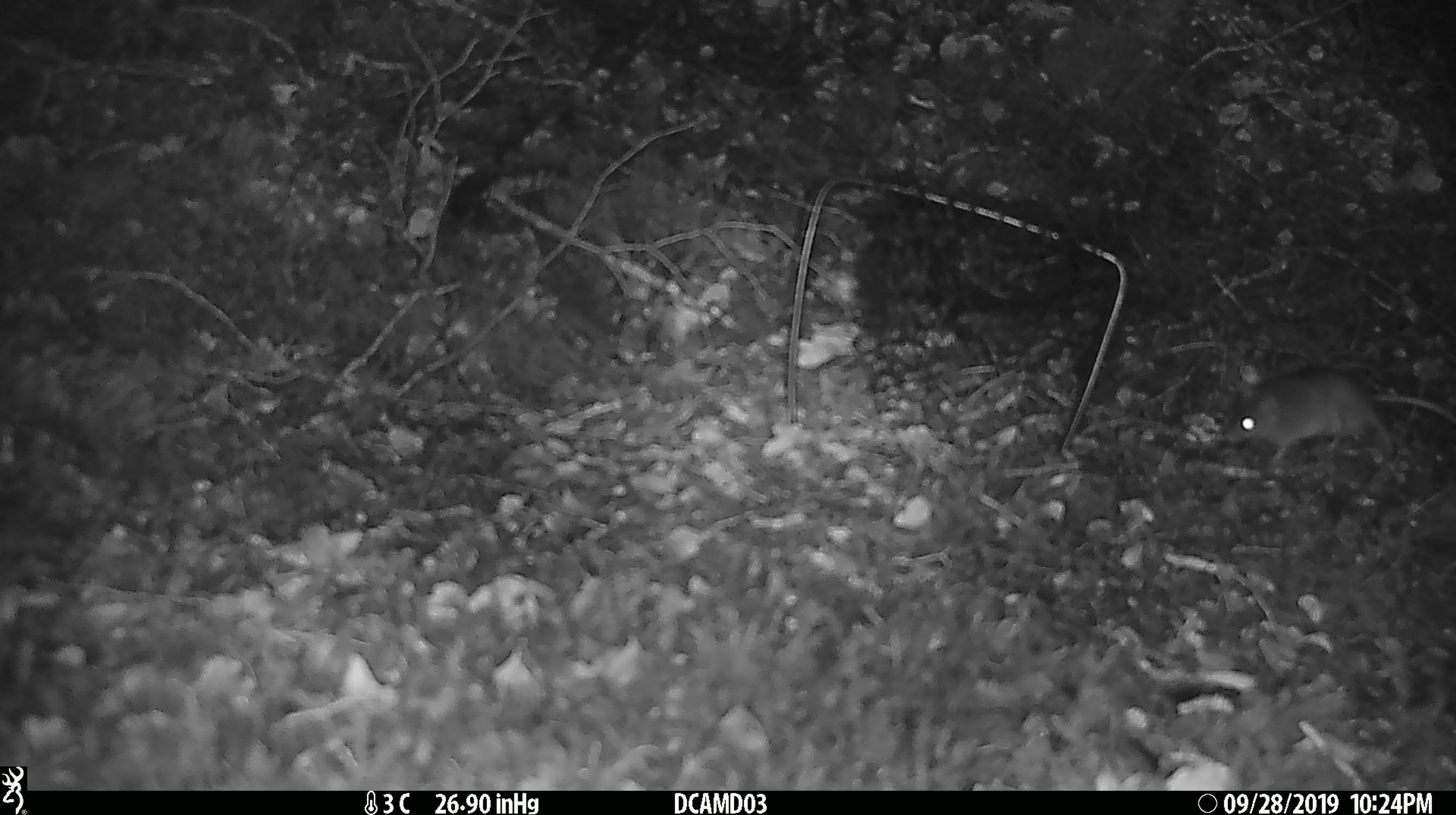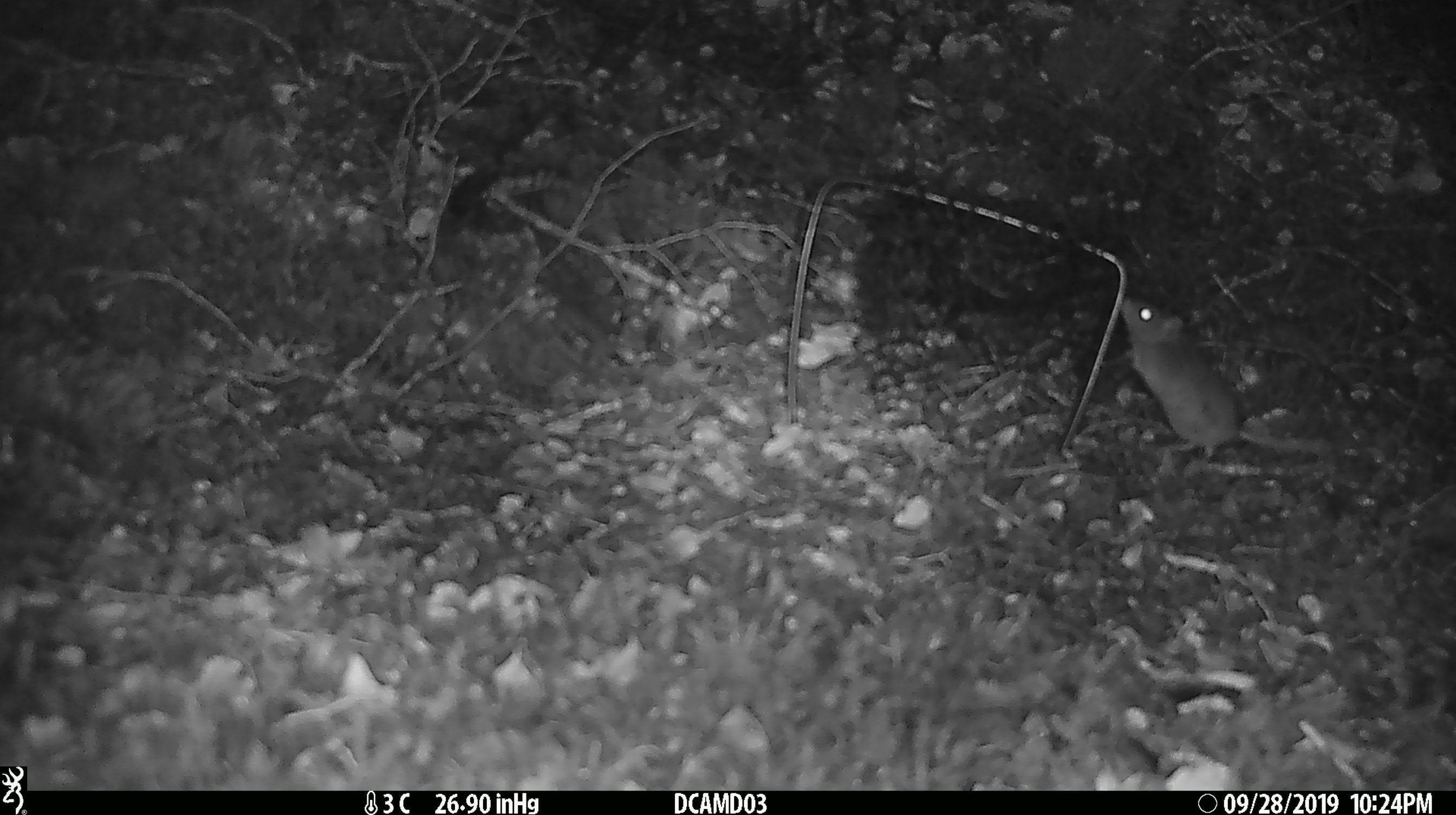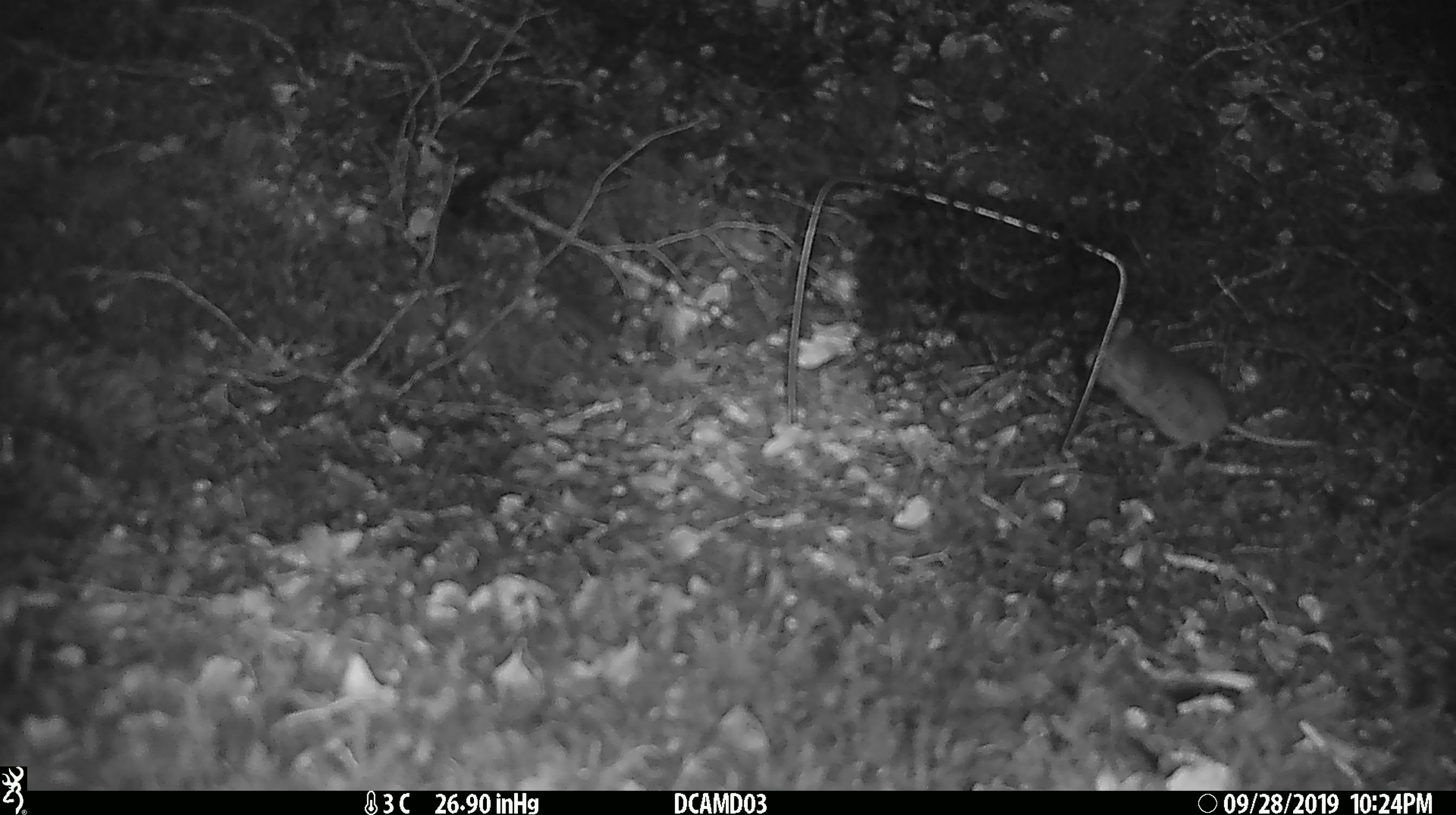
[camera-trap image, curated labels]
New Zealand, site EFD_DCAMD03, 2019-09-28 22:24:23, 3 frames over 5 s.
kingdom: Animalia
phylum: Chordata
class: Mammalia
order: Rodentia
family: Muridae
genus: Mus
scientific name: Mus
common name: mouse